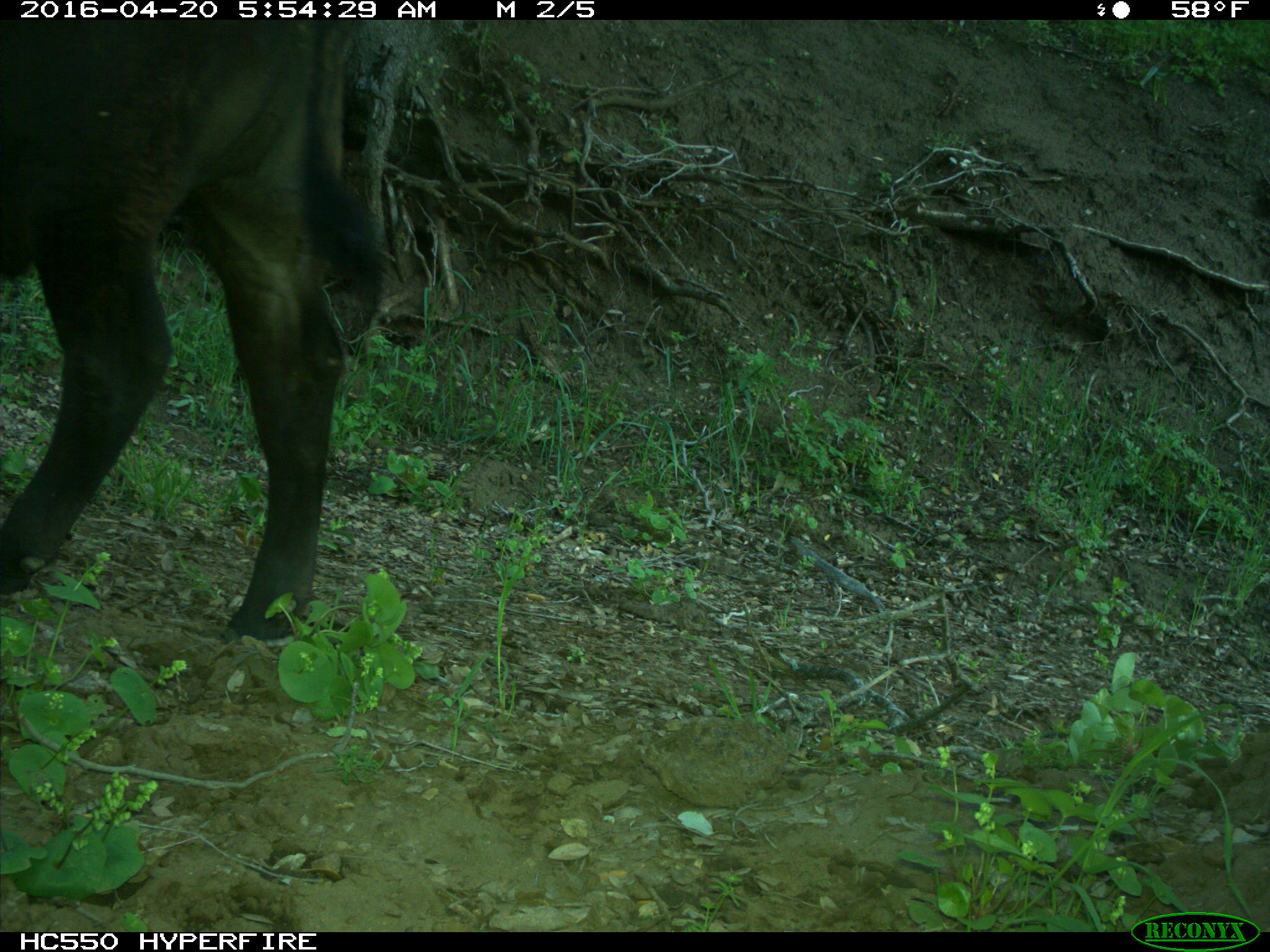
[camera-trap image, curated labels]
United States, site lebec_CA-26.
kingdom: Animalia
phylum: Chordata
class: Mammalia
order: Artiodactyla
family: Bovidae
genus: Bos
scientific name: Bos taurus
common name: domestic cow